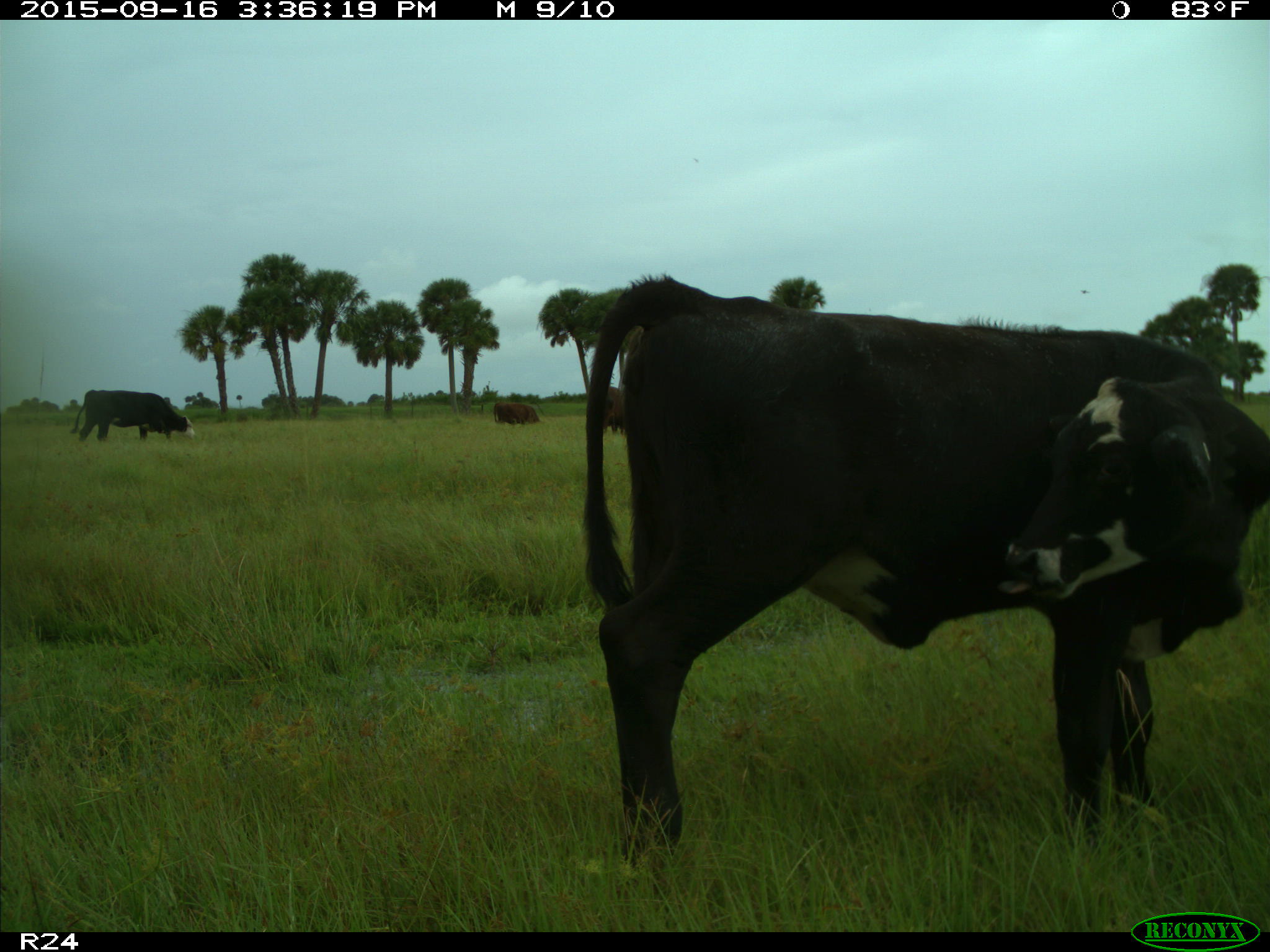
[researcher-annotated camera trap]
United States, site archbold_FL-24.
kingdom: Animalia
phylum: Chordata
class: Mammalia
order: Artiodactyla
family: Bovidae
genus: Bos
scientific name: Bos taurus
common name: domestic cow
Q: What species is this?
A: Bos taurus (domestic cow).